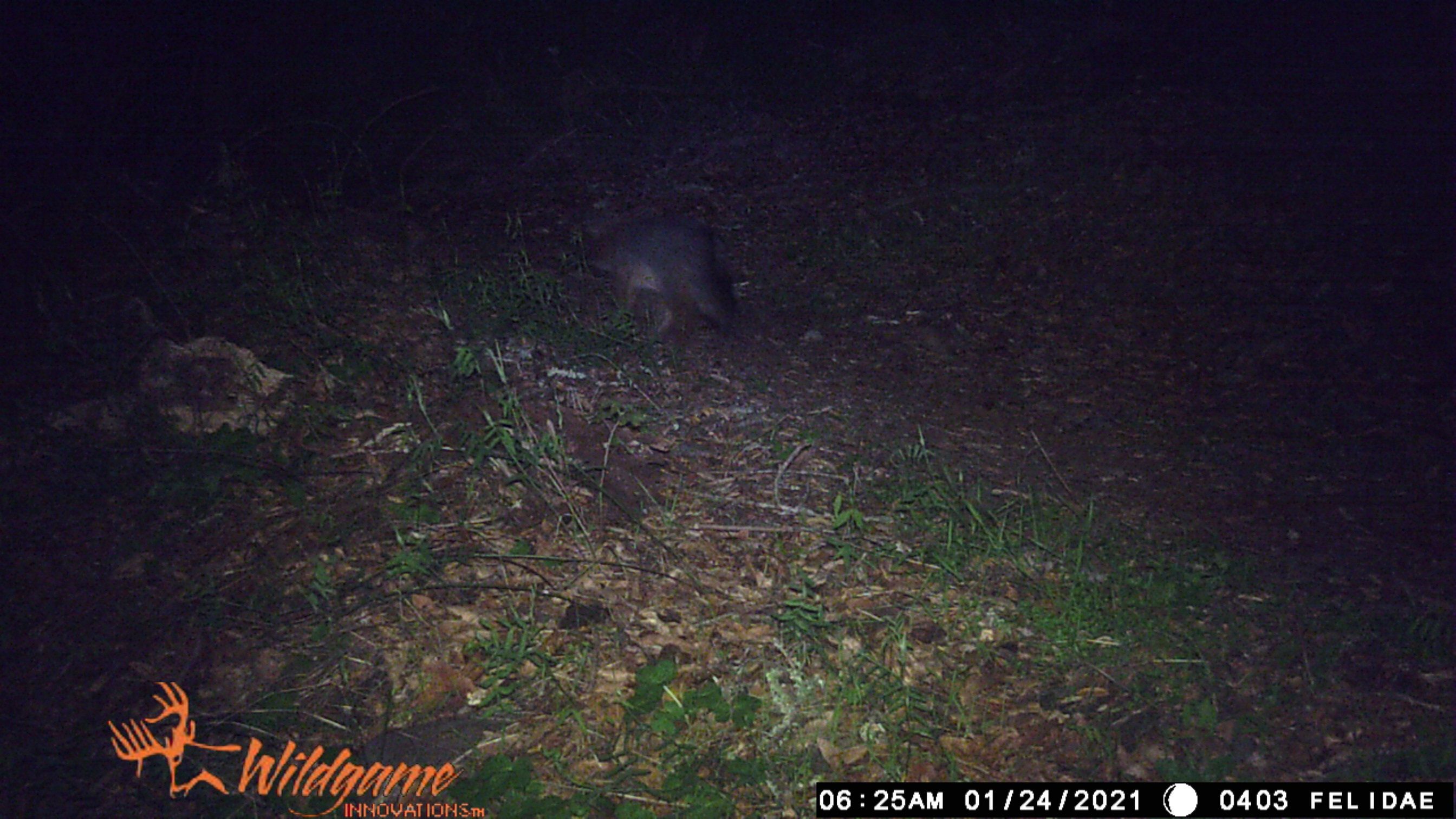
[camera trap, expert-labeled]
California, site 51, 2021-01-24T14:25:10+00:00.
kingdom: Animalia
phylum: Chordata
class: Mammalia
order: Carnivora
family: Canidae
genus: Urocyon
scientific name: Urocyon cinereoargenteus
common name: gray fox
Gray fox (Urocyon cinereoargenteus).